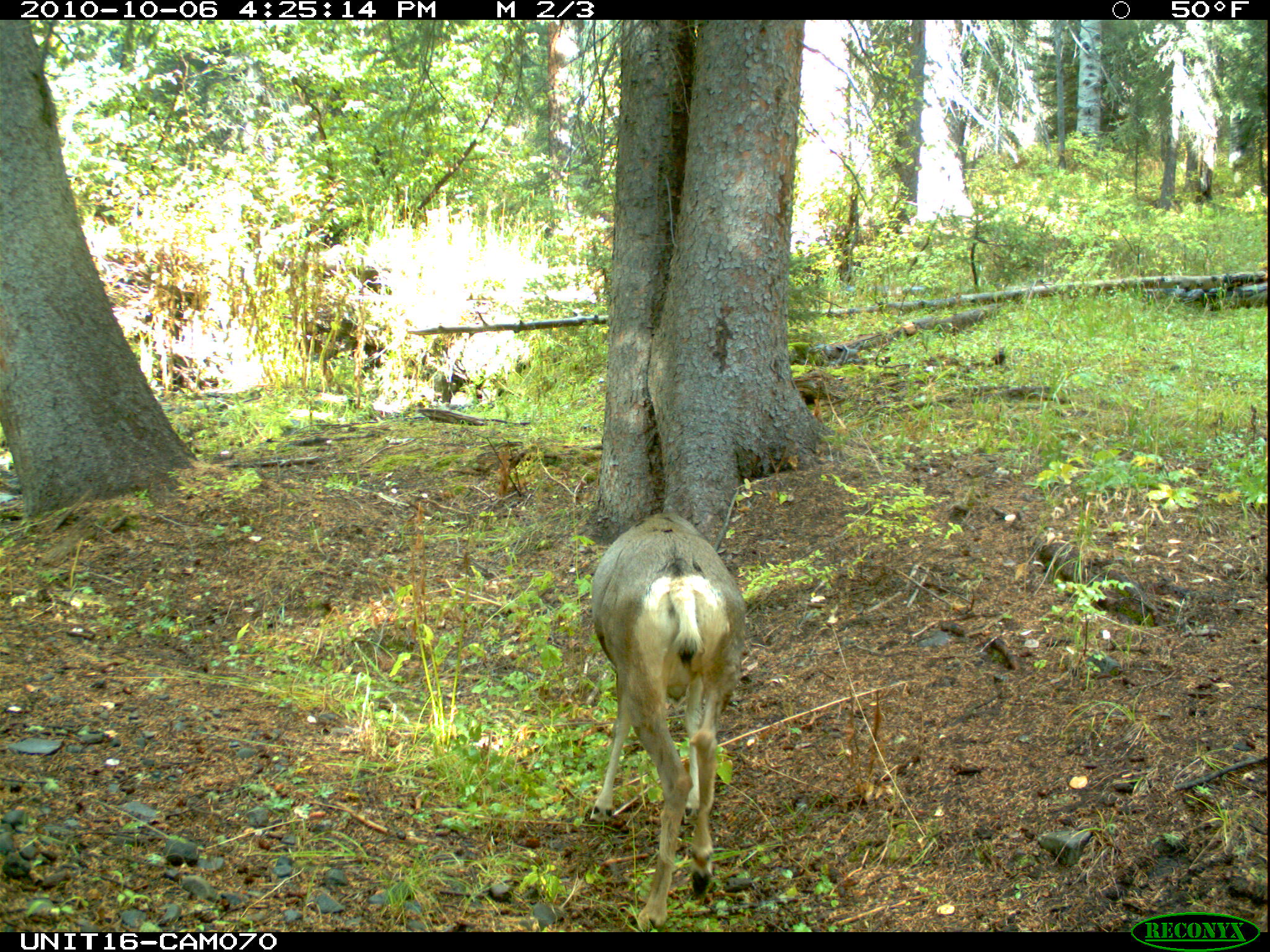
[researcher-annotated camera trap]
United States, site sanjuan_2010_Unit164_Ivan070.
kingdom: Animalia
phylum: Chordata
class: Mammalia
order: Artiodactyla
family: Cervidae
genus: Odocoileus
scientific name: Odocoileus hemionus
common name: mule deer